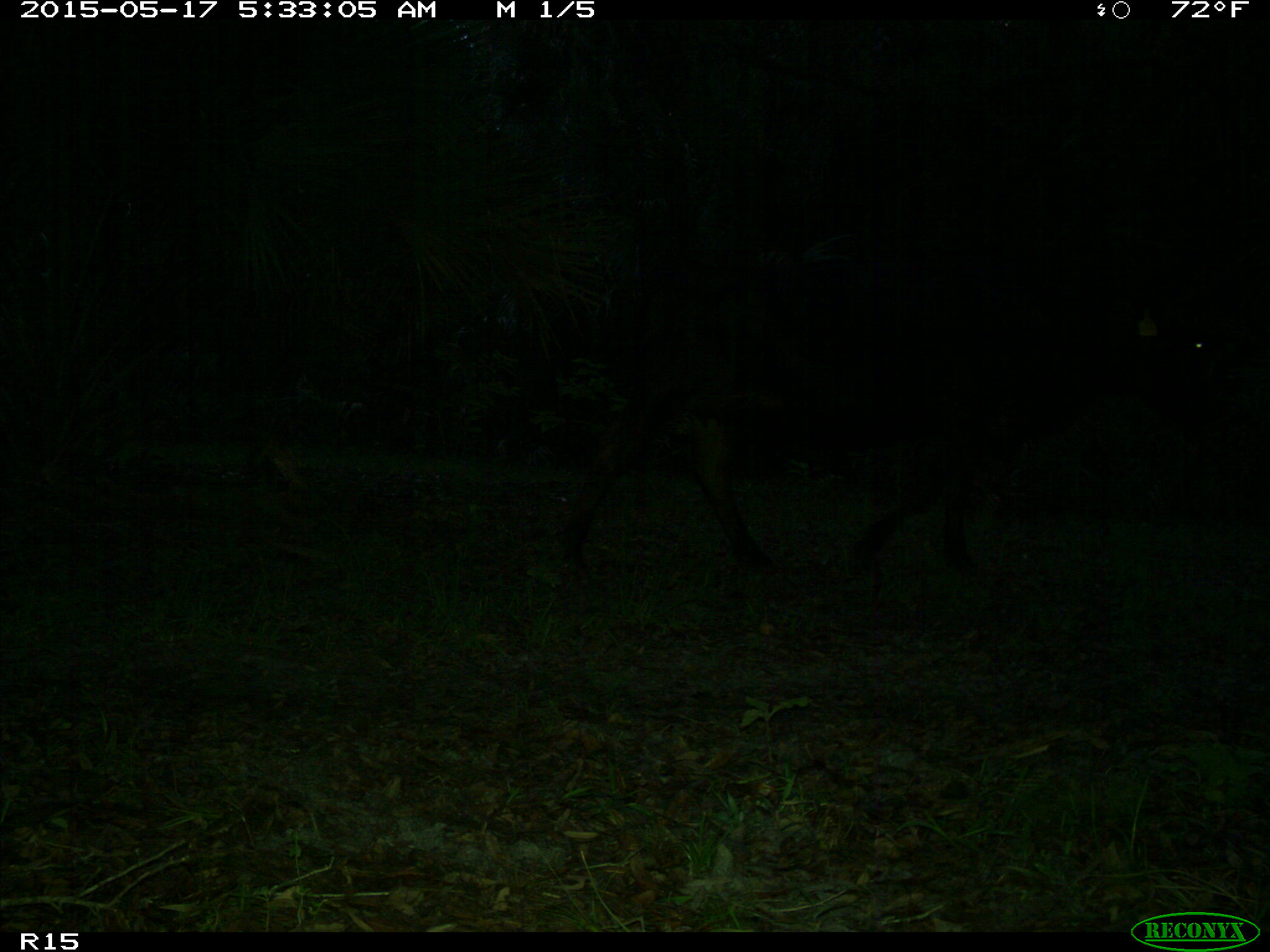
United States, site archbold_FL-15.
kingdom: Animalia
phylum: Chordata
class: Mammalia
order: Artiodactyla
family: Bovidae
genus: Bos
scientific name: Bos taurus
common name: domestic cow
Bos taurus (domestic cow).